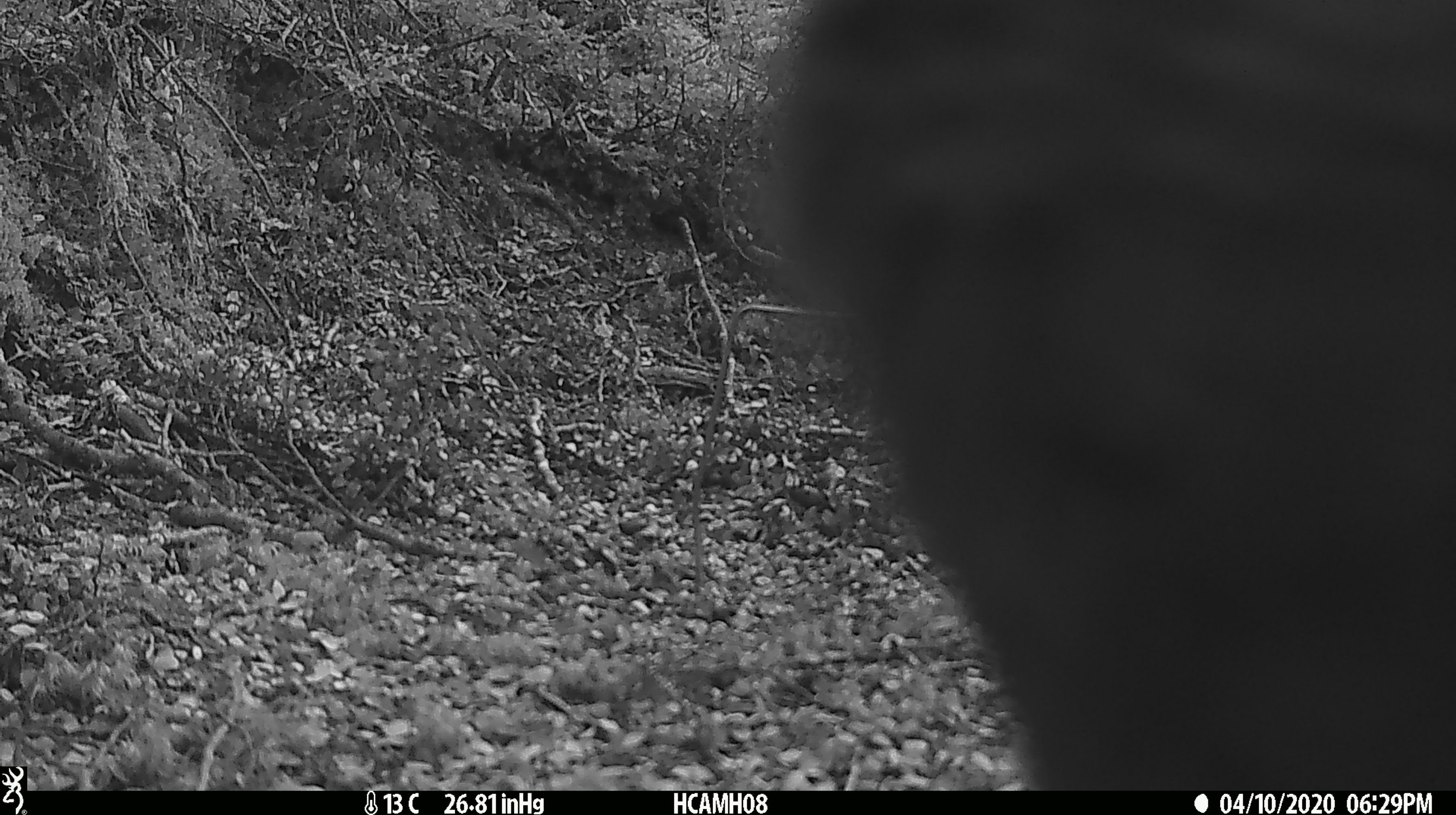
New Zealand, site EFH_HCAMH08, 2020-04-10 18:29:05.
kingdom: Animalia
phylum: Chordata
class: Aves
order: Psittaciformes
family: Strigopidae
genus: Nestor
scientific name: Nestor notabilis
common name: kea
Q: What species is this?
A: Kea (Nestor notabilis).